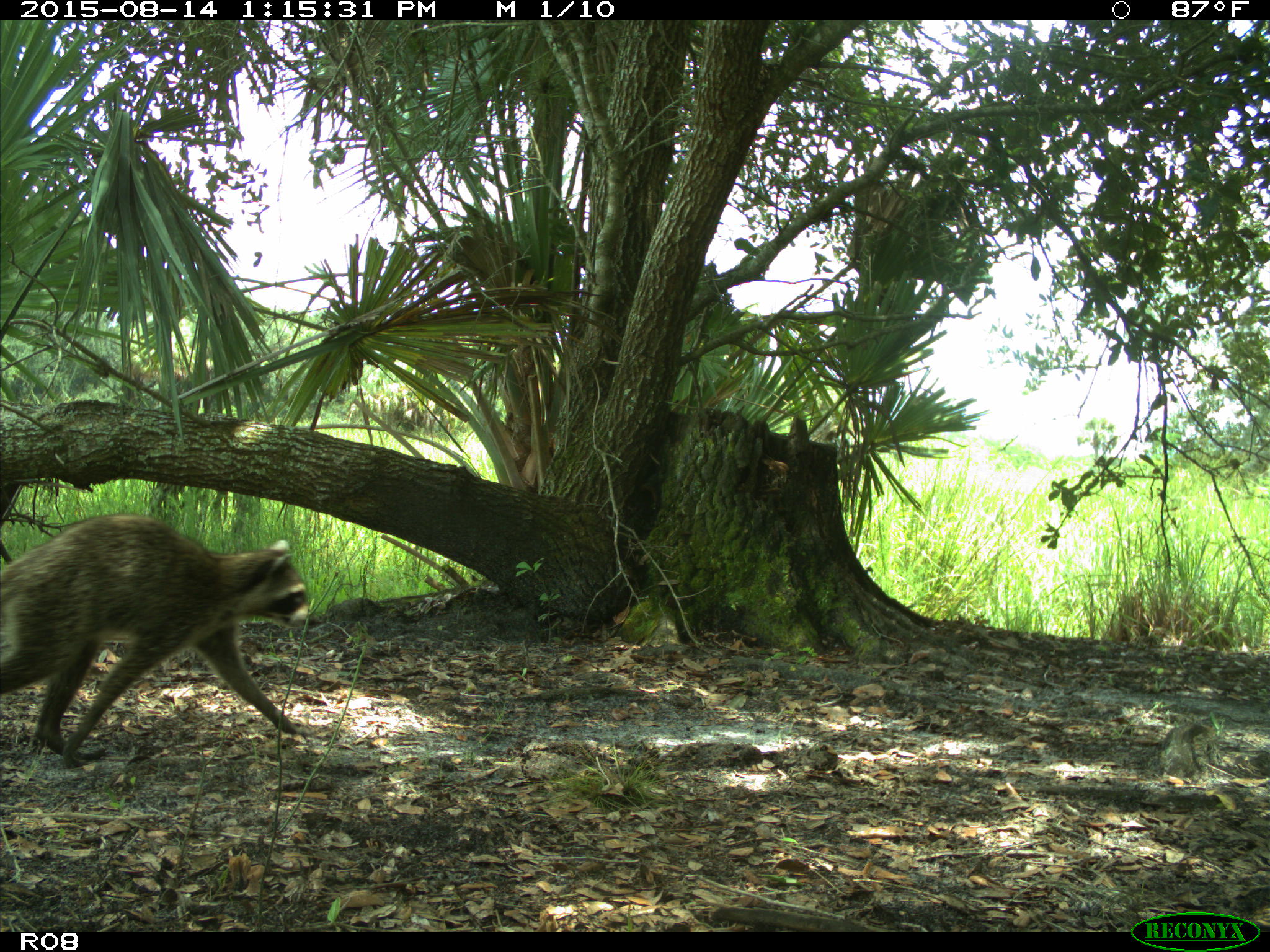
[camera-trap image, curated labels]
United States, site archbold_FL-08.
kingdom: Animalia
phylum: Chordata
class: Mammalia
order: Carnivora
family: Procyonidae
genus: Procyon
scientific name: Procyon lotor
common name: common raccoon